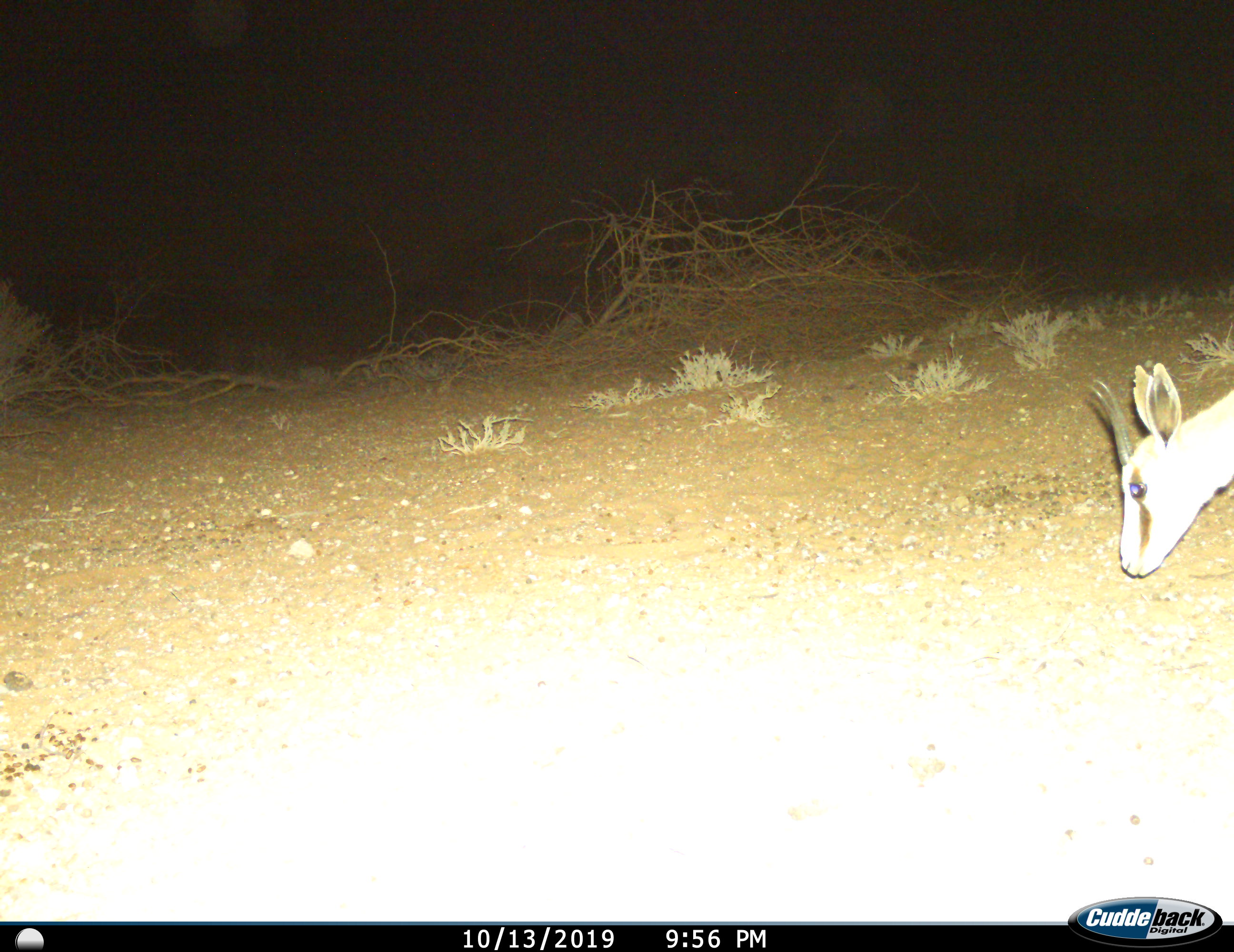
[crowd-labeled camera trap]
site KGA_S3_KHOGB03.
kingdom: Animalia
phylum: Chordata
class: Mammalia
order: Artiodactyla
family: Bovidae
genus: Antidorcas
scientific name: Antidorcas marsupialis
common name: springbok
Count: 1.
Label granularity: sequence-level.